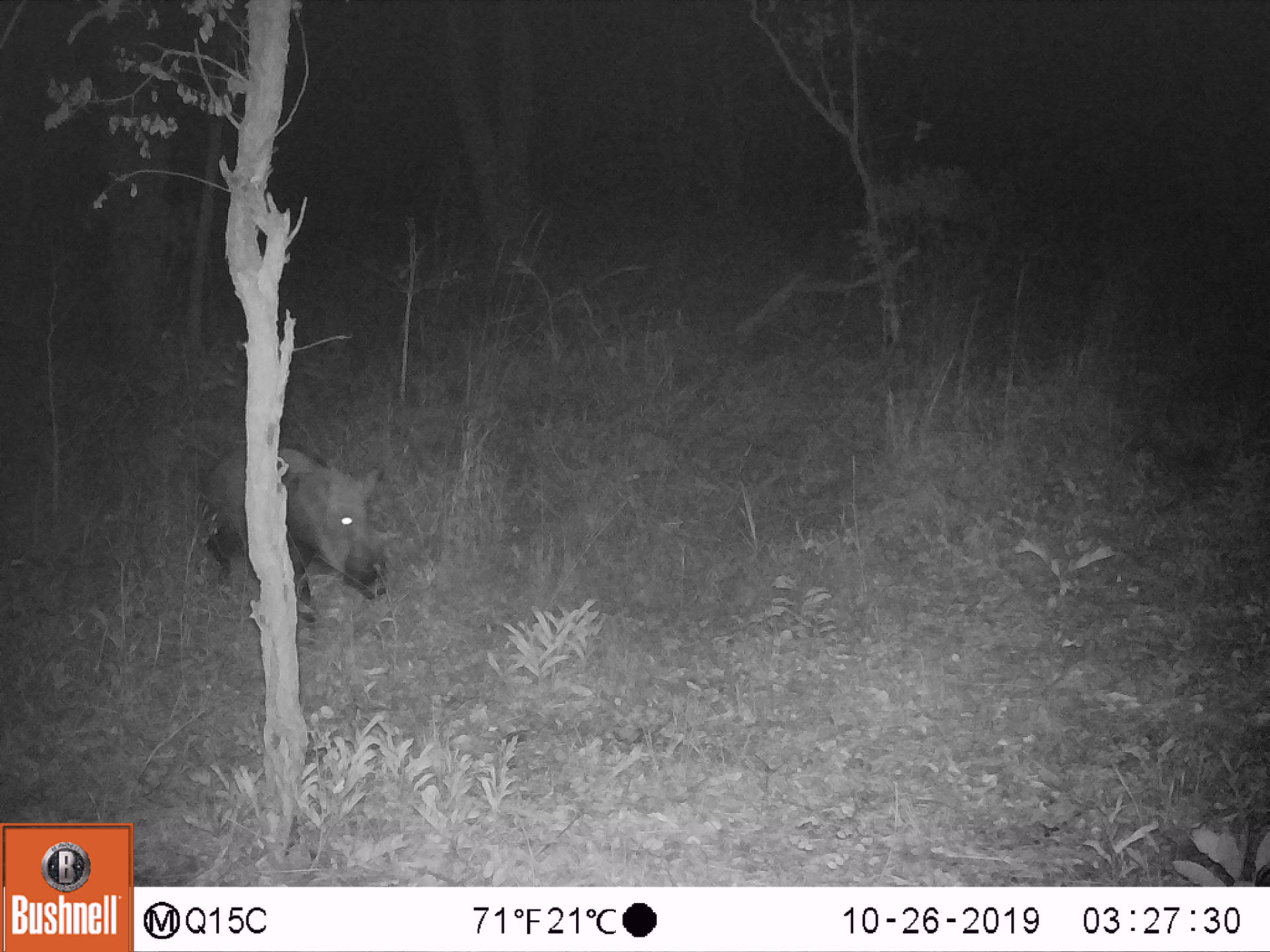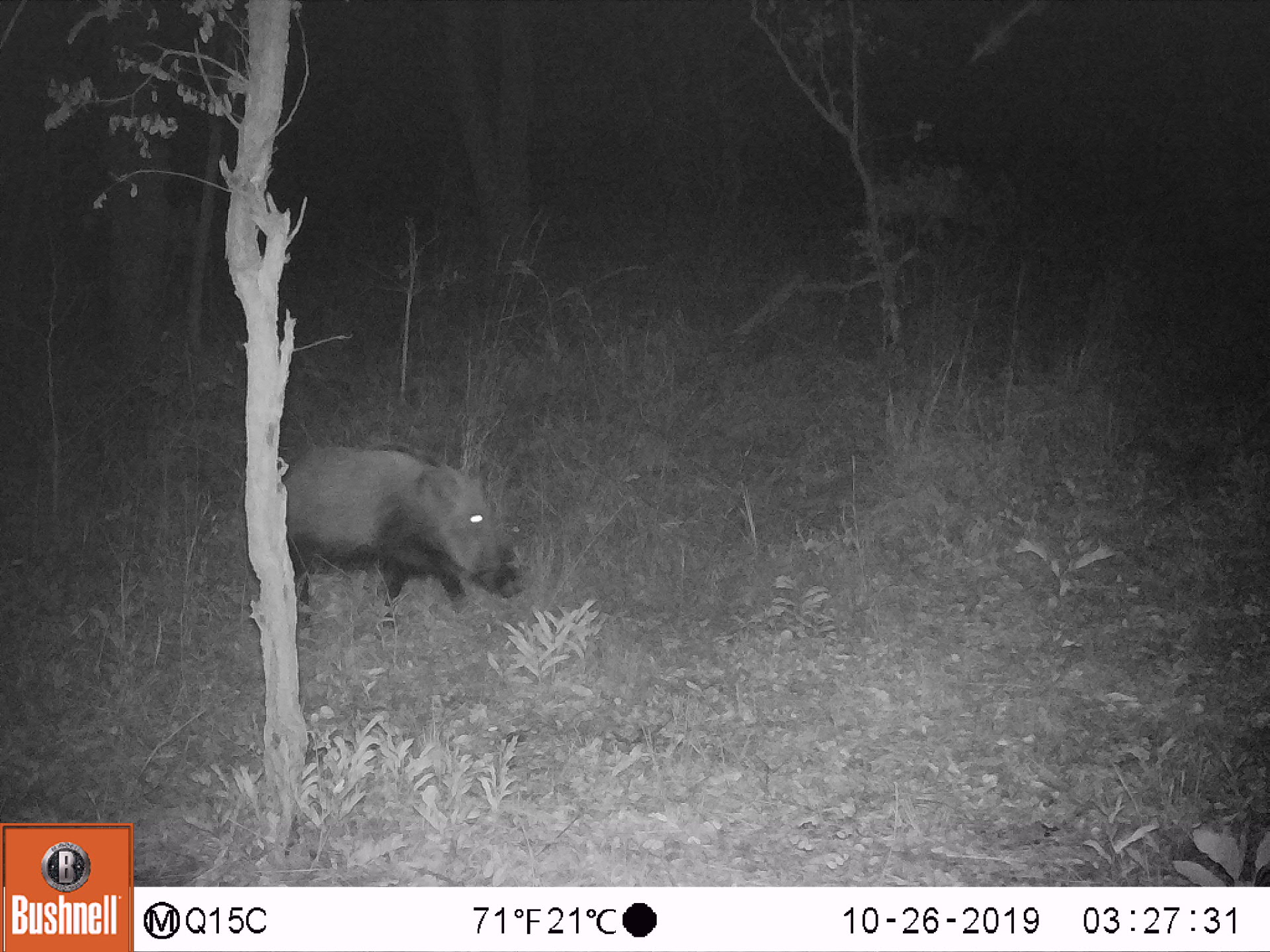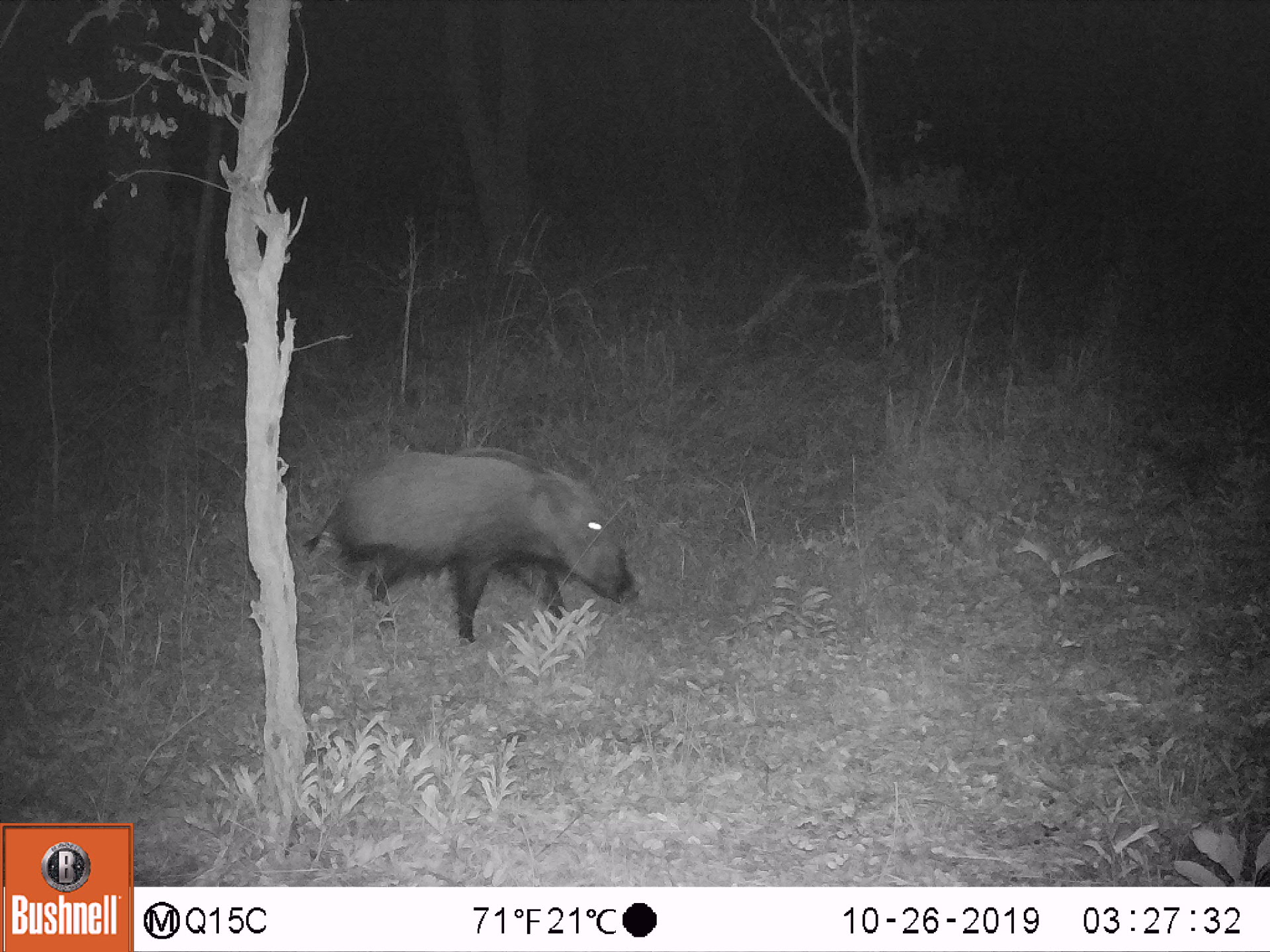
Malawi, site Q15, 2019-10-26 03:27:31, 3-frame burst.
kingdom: Animalia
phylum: Chordata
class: Mammalia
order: Artiodactyla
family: Suidae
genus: Potamochoerus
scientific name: Potamochoerus larvatus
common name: bushpig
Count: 1.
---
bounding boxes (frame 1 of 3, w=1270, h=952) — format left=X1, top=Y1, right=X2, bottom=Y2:
bushpig: left=192, top=441, right=391, bottom=624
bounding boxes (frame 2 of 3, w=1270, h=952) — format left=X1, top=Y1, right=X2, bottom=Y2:
bushpig: left=281, top=448, right=523, bottom=637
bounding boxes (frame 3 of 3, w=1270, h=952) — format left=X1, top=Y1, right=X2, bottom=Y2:
bushpig: left=328, top=453, right=637, bottom=642